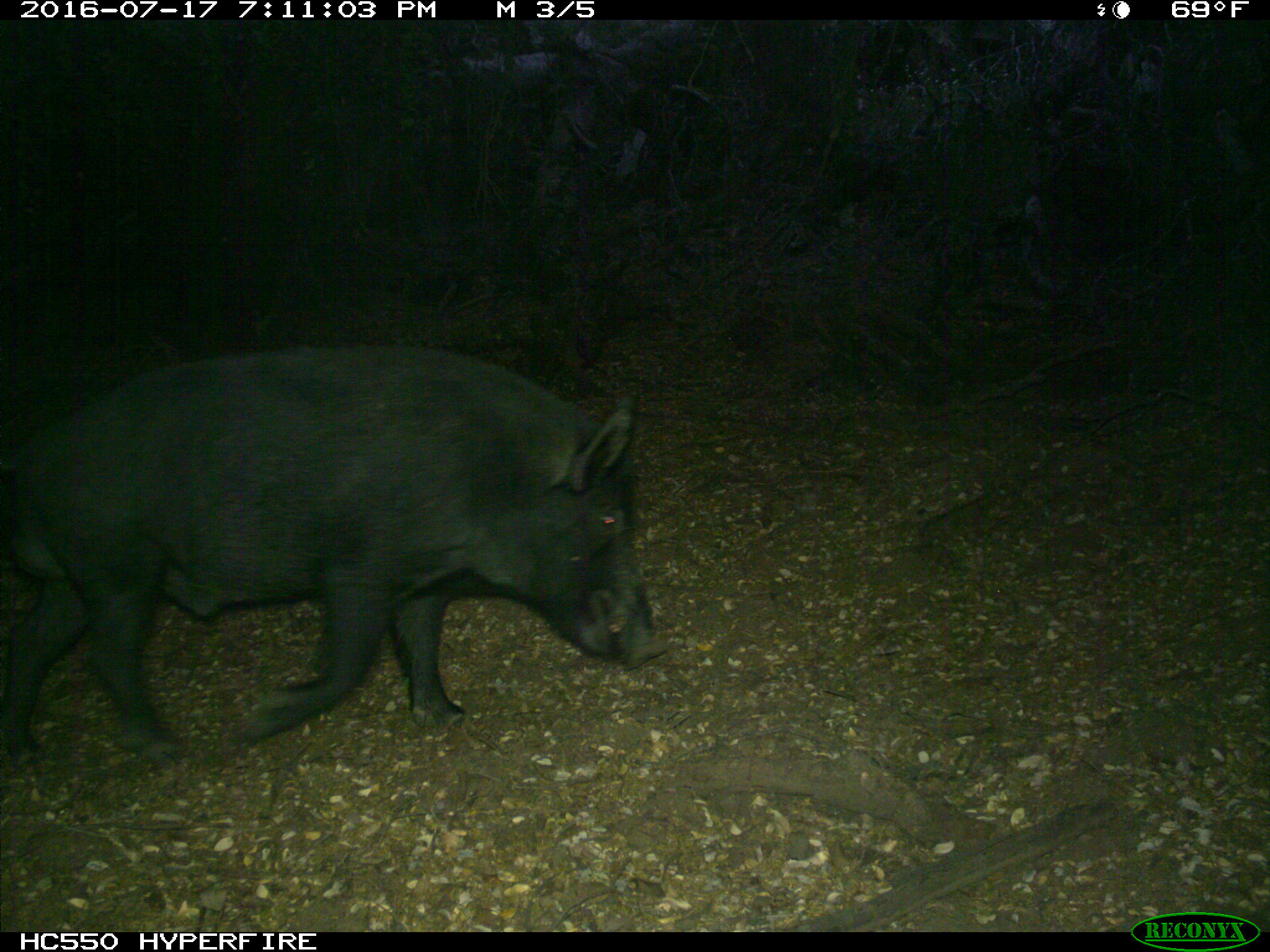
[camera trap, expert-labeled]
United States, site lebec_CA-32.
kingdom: Animalia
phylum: Chordata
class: Mammalia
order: Artiodactyla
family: Suidae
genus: Sus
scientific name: Sus scrofa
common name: wild boar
Sus scrofa (wild boar).